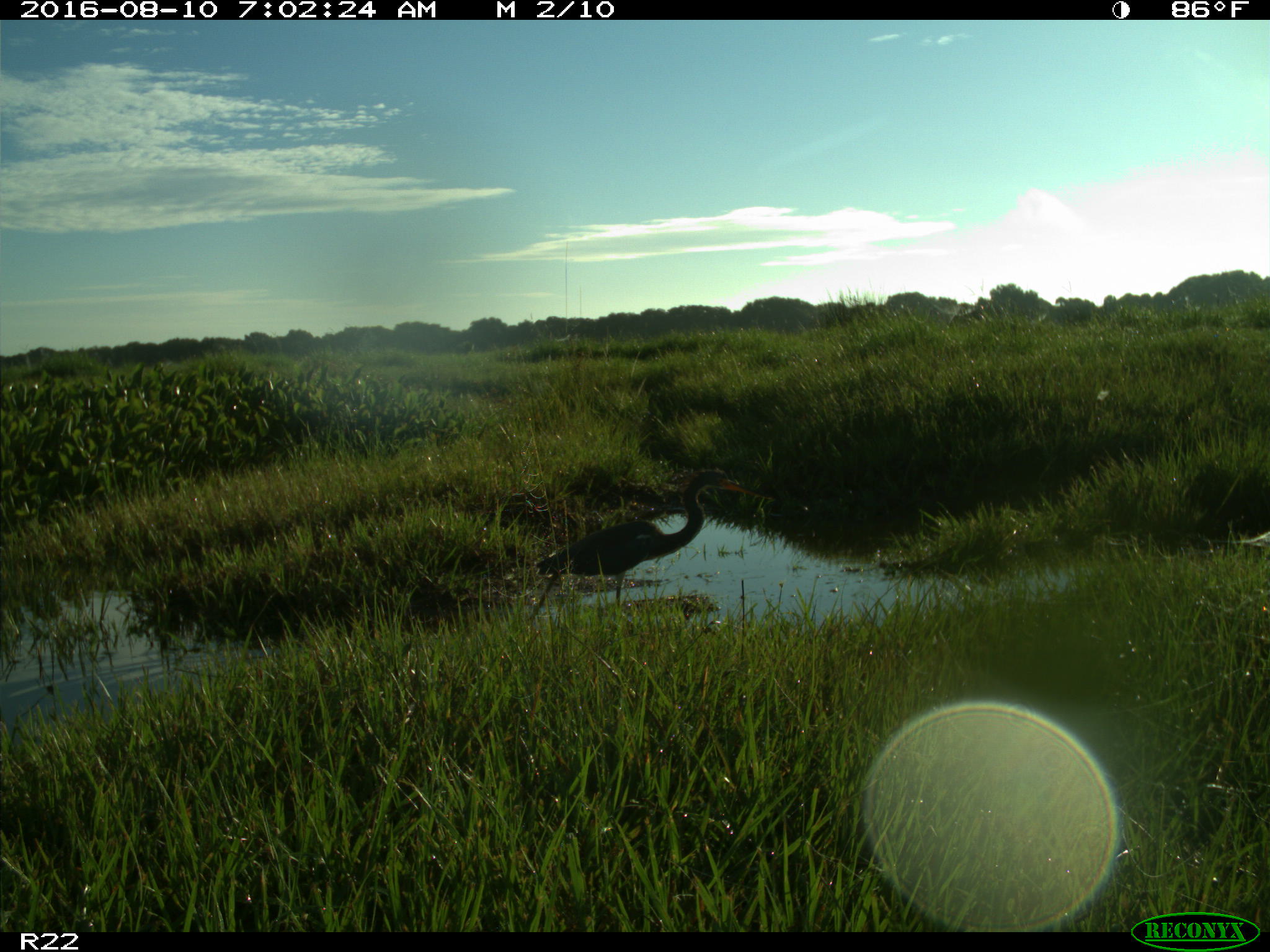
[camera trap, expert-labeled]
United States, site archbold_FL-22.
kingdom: Animalia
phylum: Chordata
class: Aves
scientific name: Aves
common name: birds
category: unidentified bird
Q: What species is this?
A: Unidentified bird (birds) (Aves).